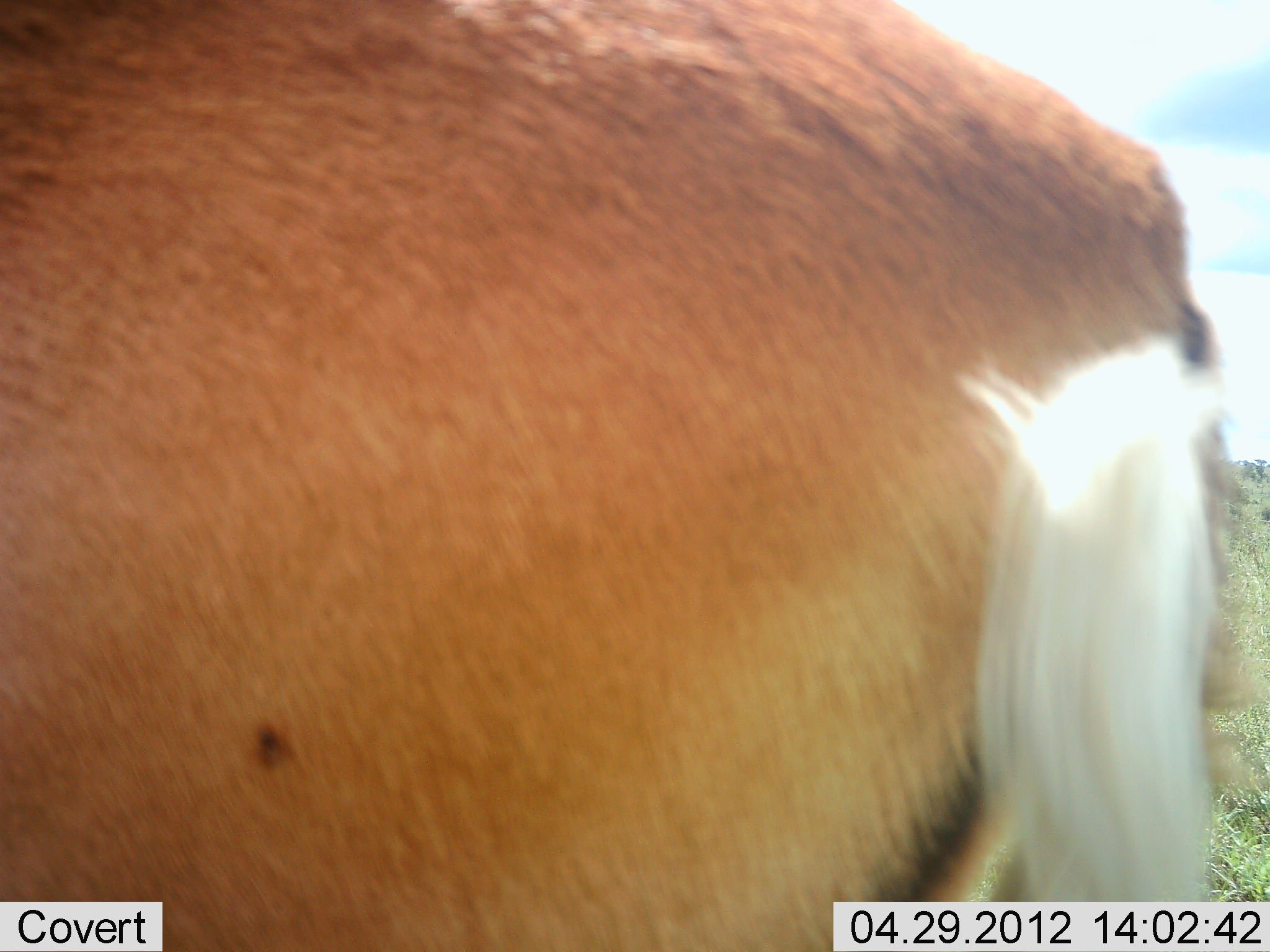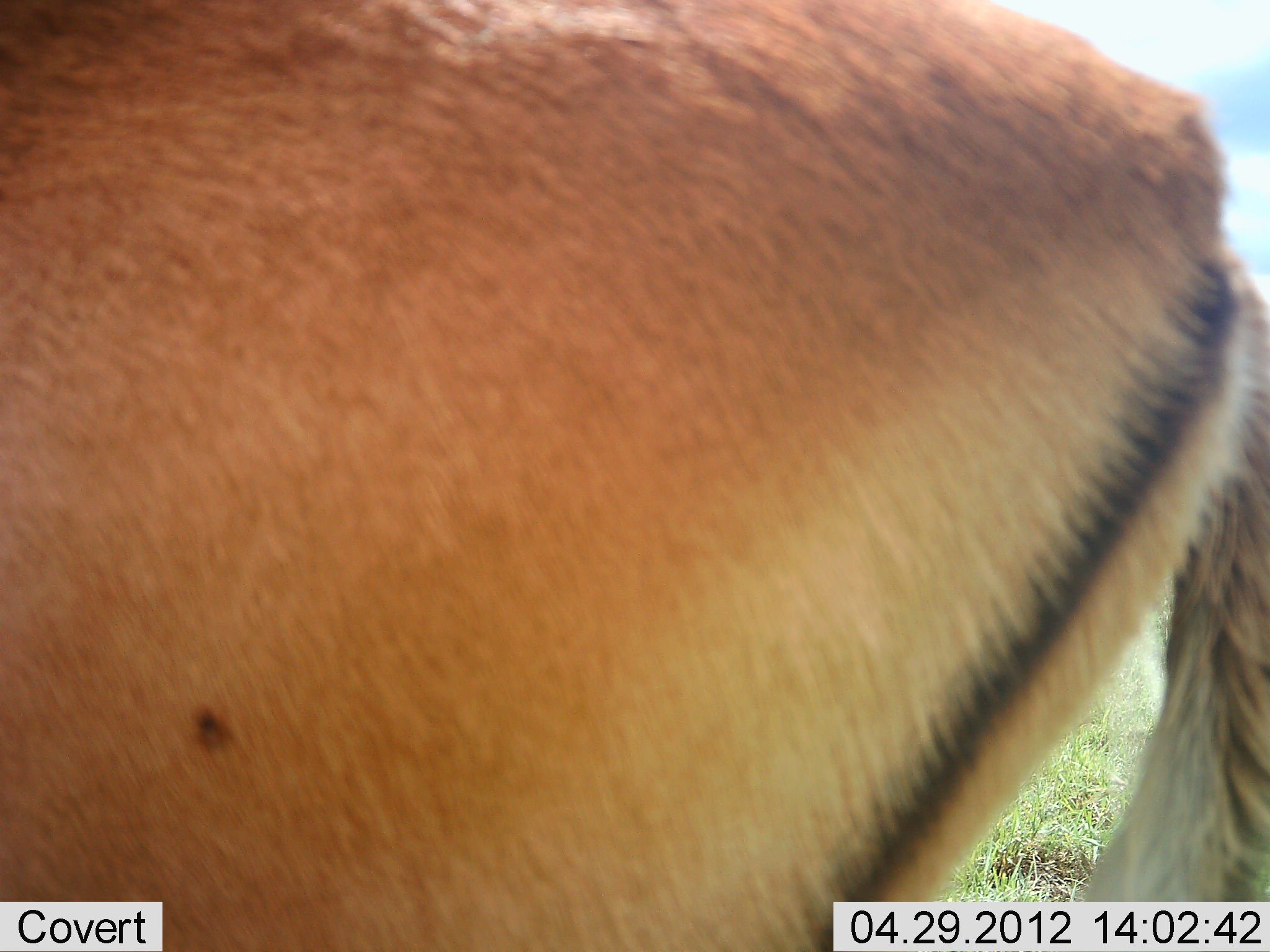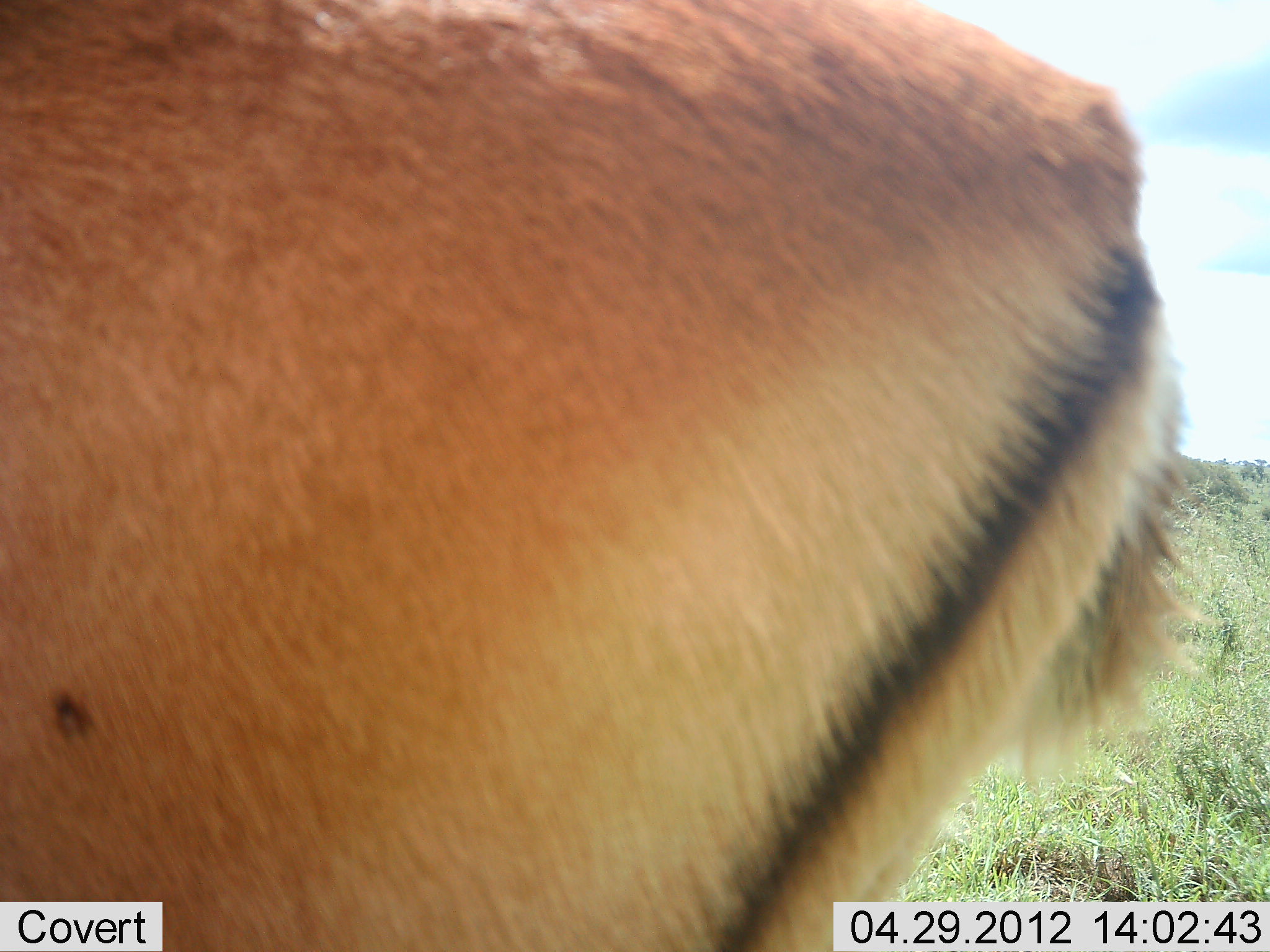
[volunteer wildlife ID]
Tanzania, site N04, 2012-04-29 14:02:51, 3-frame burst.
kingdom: Animalia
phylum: Chordata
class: Mammalia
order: Artiodactyla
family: Bovidae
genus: Aepyceros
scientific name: Aepyceros melampus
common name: impala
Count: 1.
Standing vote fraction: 81%.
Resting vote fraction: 0%.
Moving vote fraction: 25%.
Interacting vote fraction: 0%.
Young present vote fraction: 0%.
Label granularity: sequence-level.